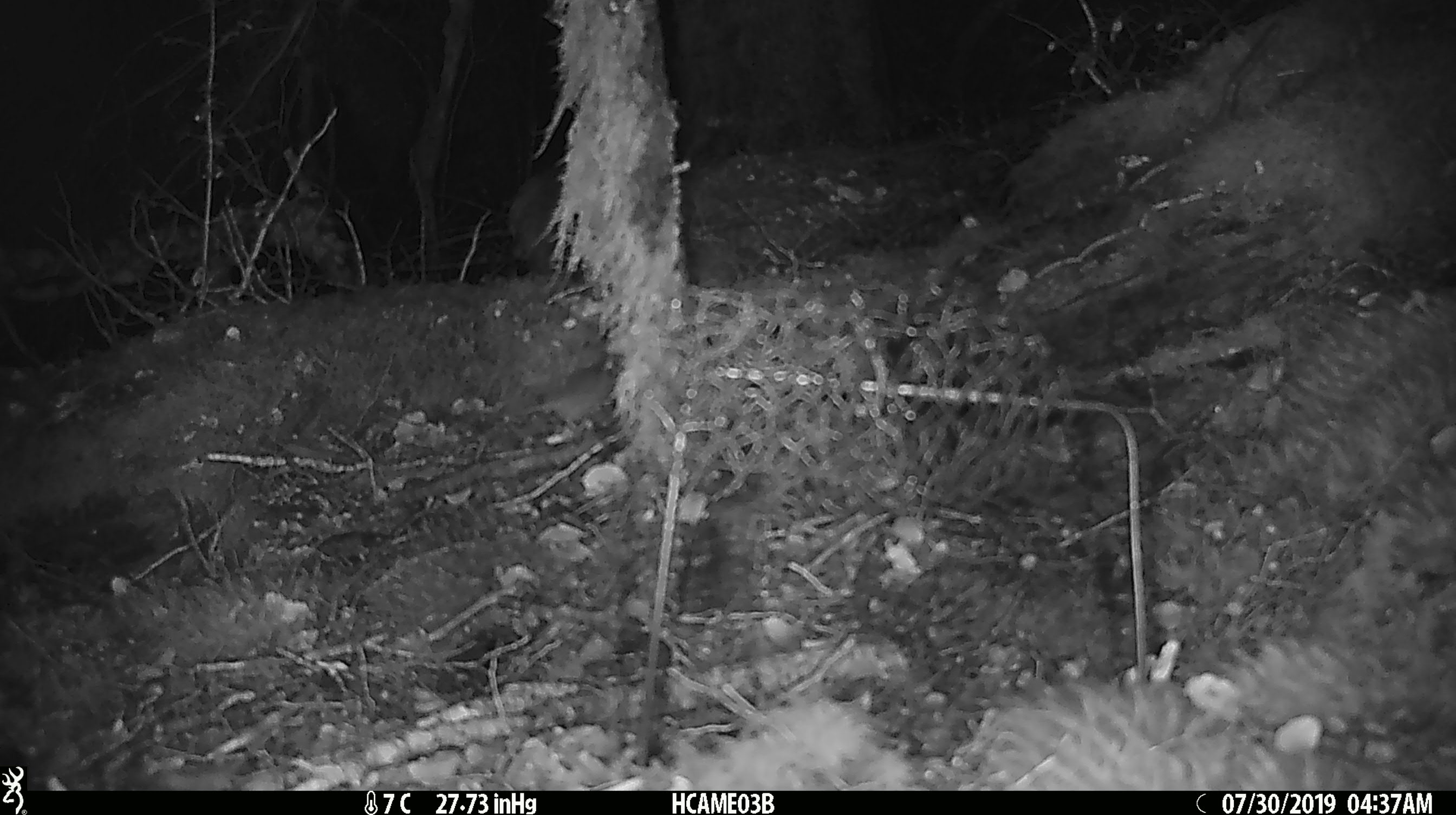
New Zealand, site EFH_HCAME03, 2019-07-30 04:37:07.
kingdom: Animalia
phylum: Chordata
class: Mammalia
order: Rodentia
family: Muridae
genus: Mus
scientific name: Mus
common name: mouse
Mouse (Mus).